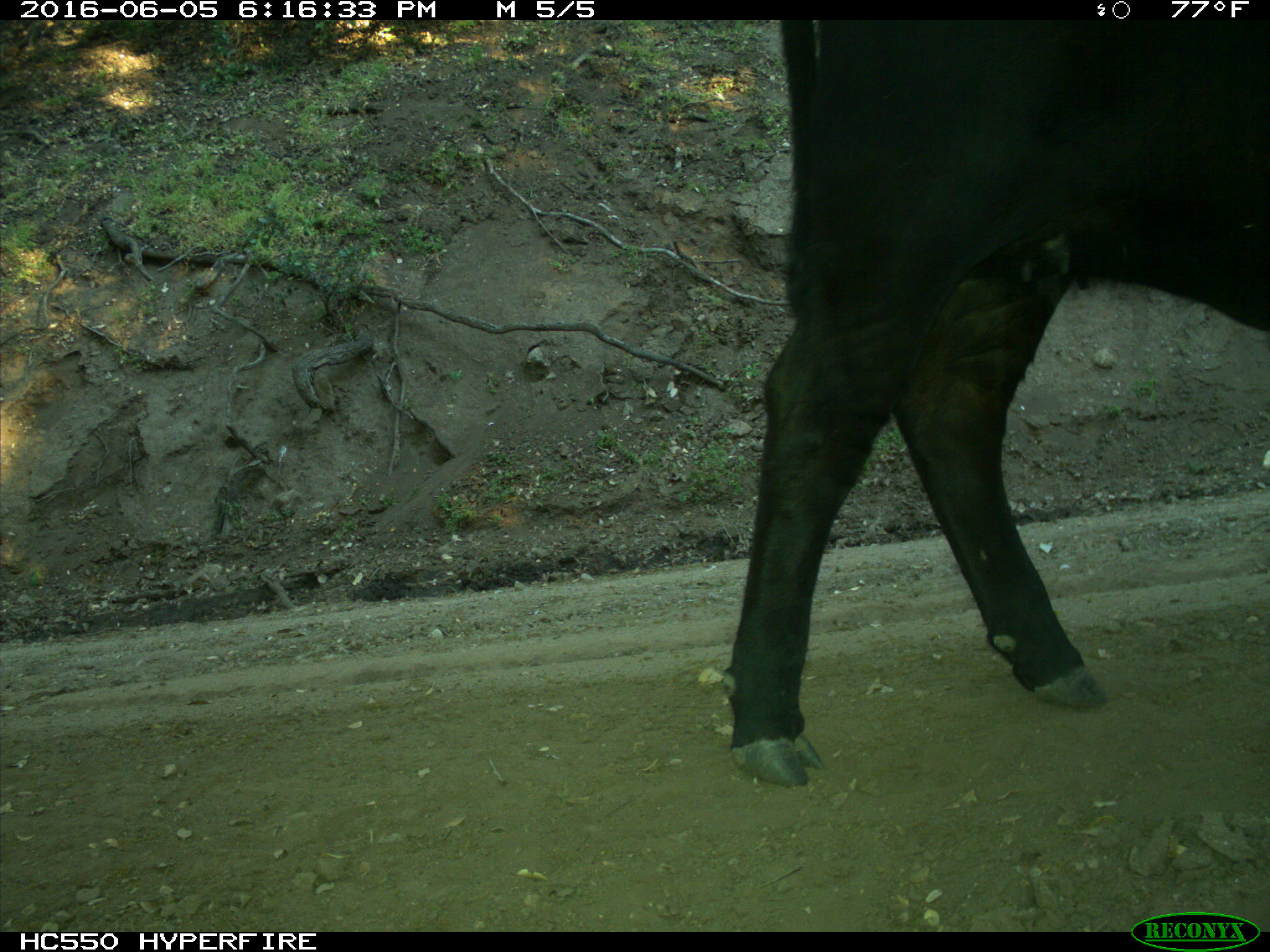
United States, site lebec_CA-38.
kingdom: Animalia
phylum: Chordata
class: Mammalia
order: Artiodactyla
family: Bovidae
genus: Bos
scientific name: Bos taurus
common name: domestic cow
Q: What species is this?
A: Bos taurus (domestic cow).